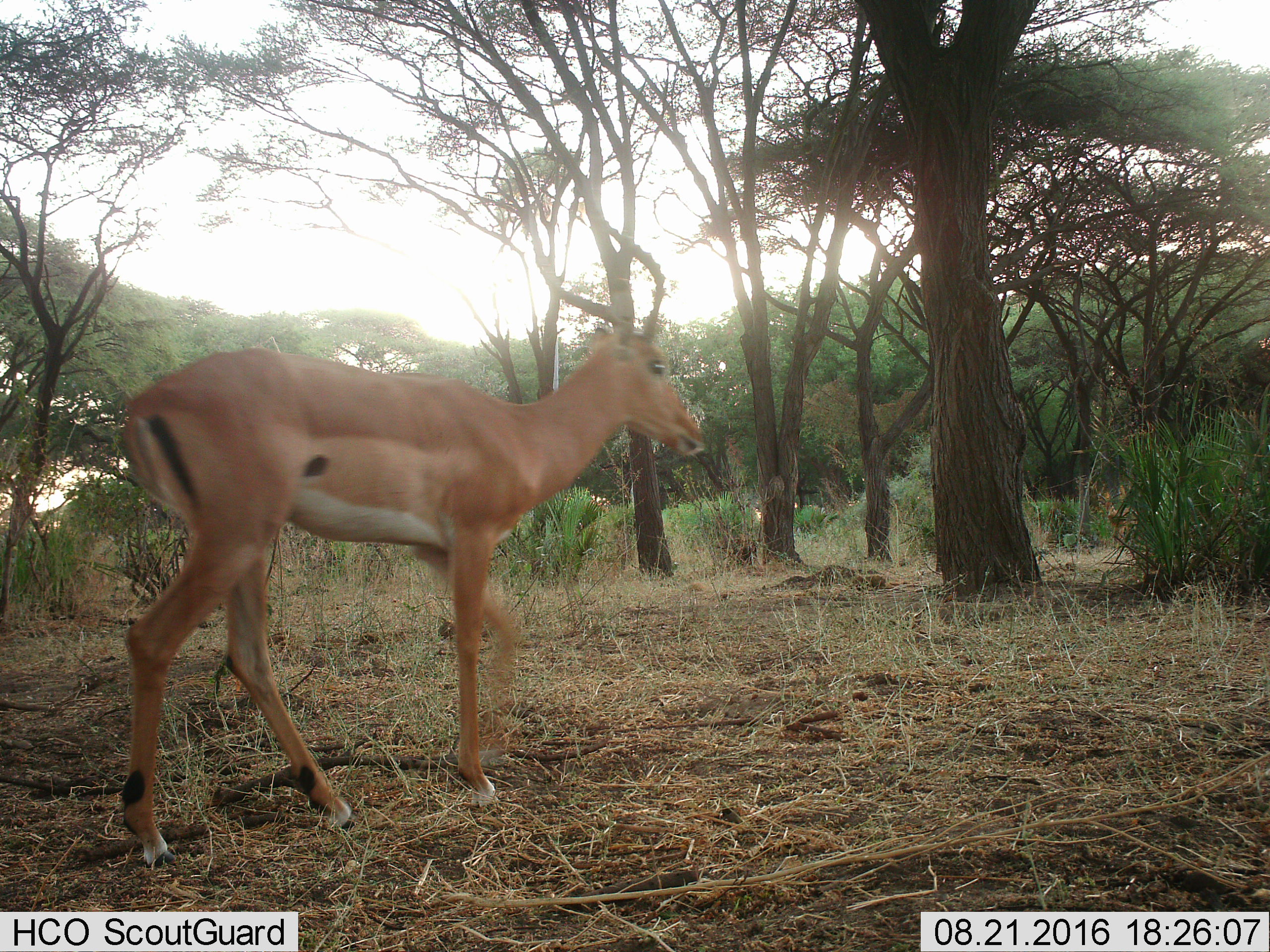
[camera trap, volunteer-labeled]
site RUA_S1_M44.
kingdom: Animalia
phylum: Chordata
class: Mammalia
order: Artiodactyla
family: Bovidae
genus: Aepyceros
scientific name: Aepyceros melampus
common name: impala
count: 1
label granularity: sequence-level